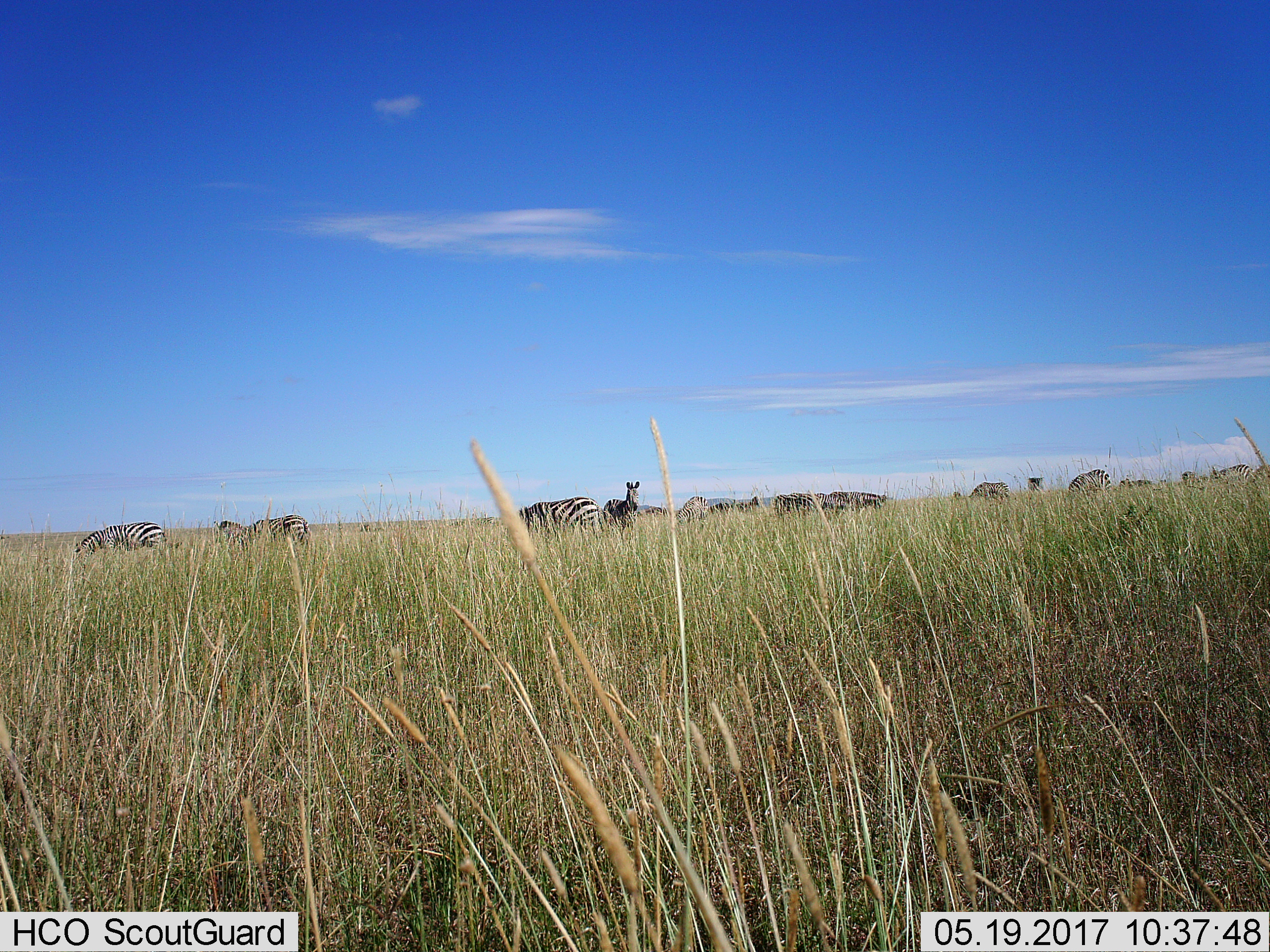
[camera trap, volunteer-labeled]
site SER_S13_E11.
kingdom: Animalia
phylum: Chordata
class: Mammalia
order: Perissodactyla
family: Equidae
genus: Equus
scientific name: Equus quagga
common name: plains zebra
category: zebraplains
Zebraplains (plains zebra) (Equus quagga), count 11-50. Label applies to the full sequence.